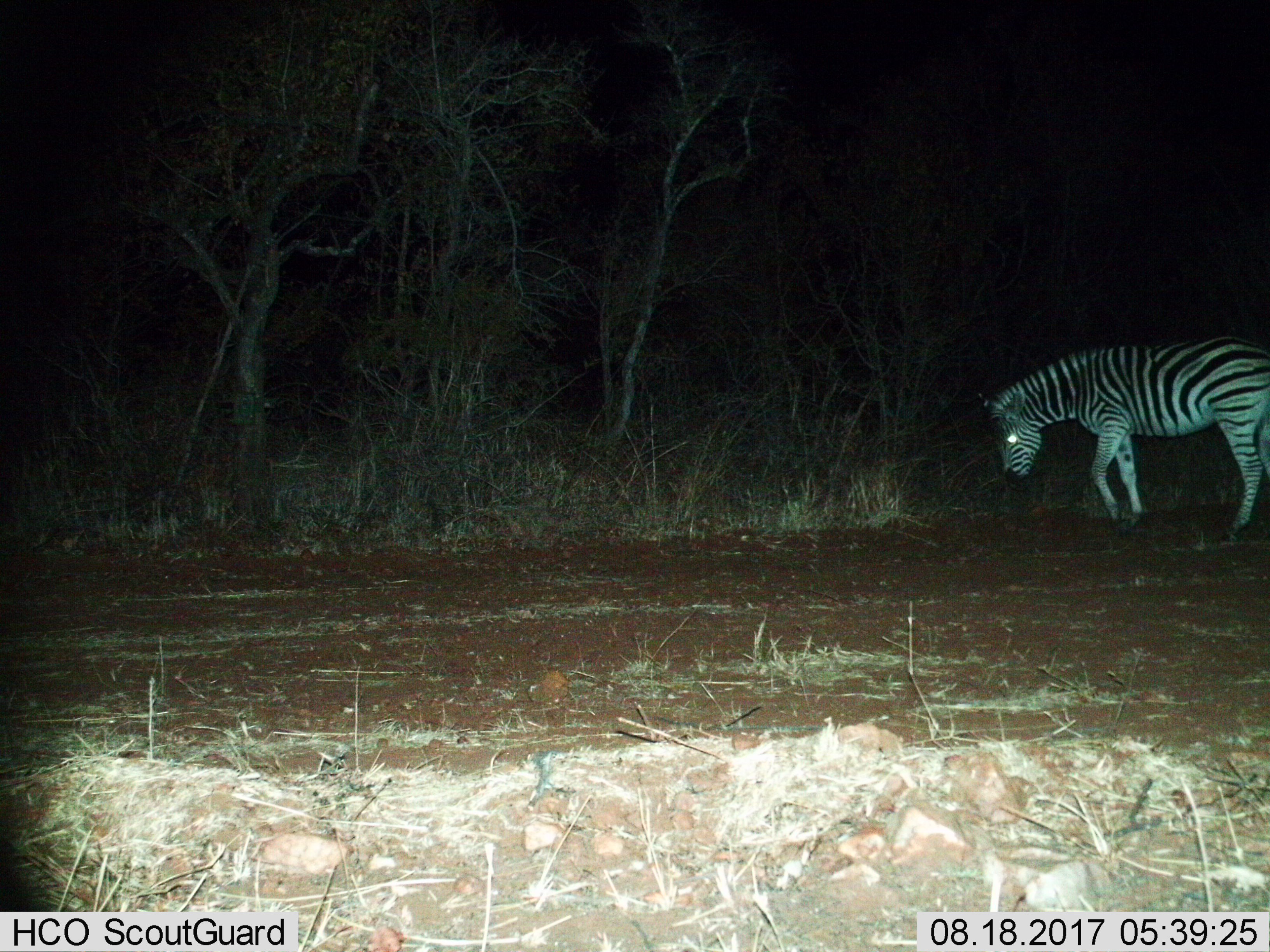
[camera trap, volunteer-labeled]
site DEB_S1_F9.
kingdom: Animalia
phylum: Chordata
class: Mammalia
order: Perissodactyla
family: Equidae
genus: Equus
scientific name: Equus quagga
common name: plains zebra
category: zebraplains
Zebraplains (plains zebra) (Equus quagga), count 1. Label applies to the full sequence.